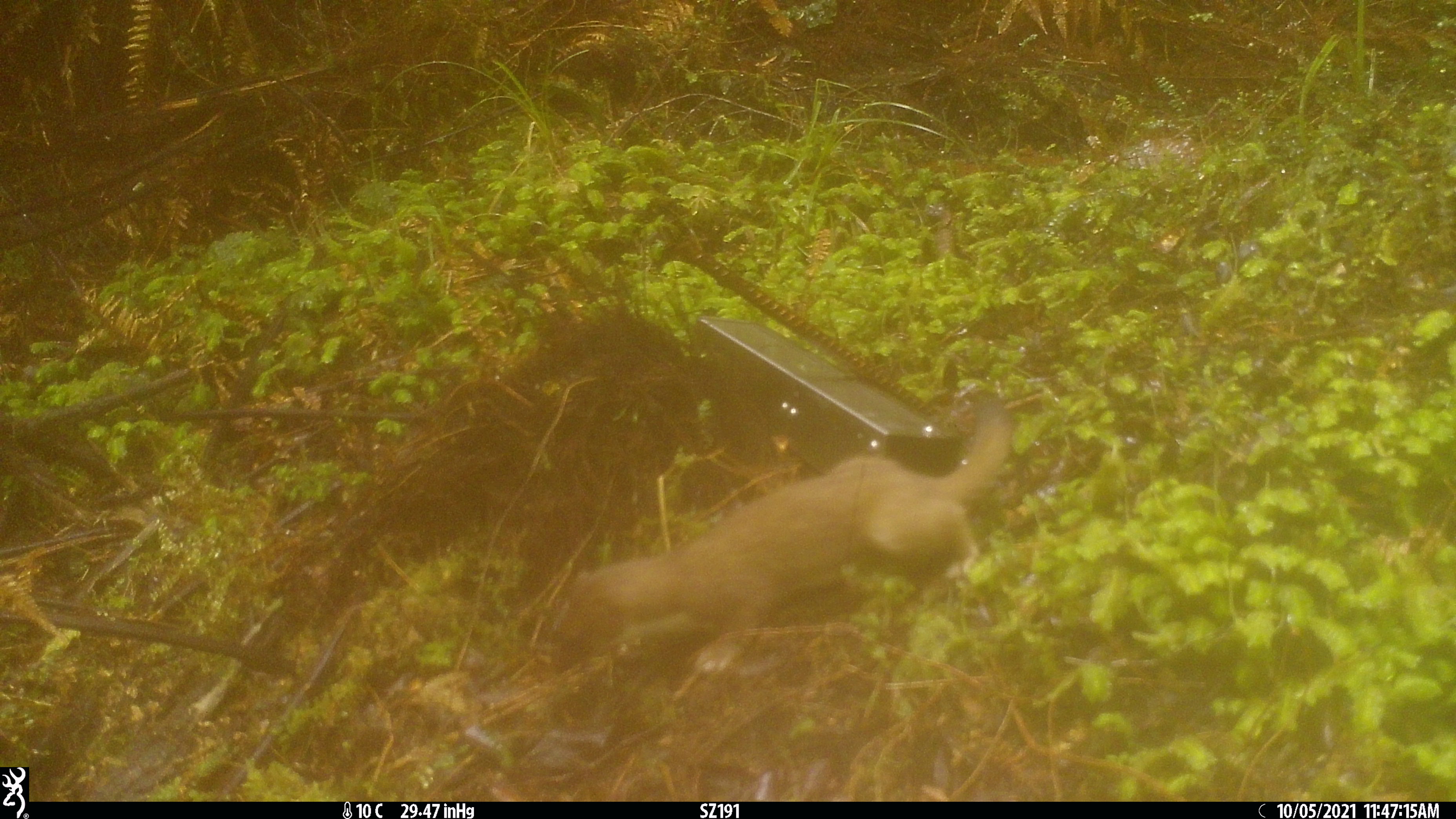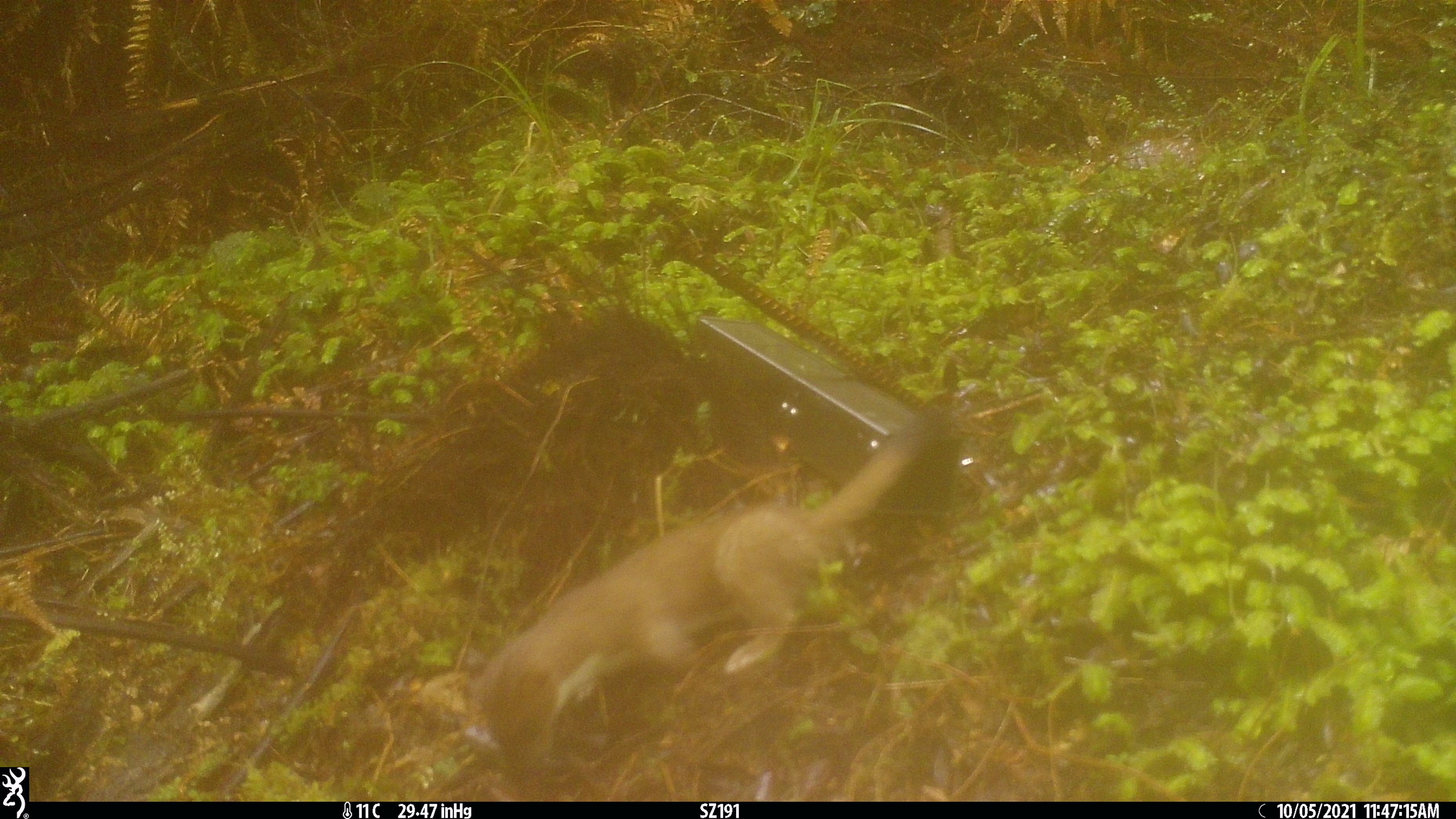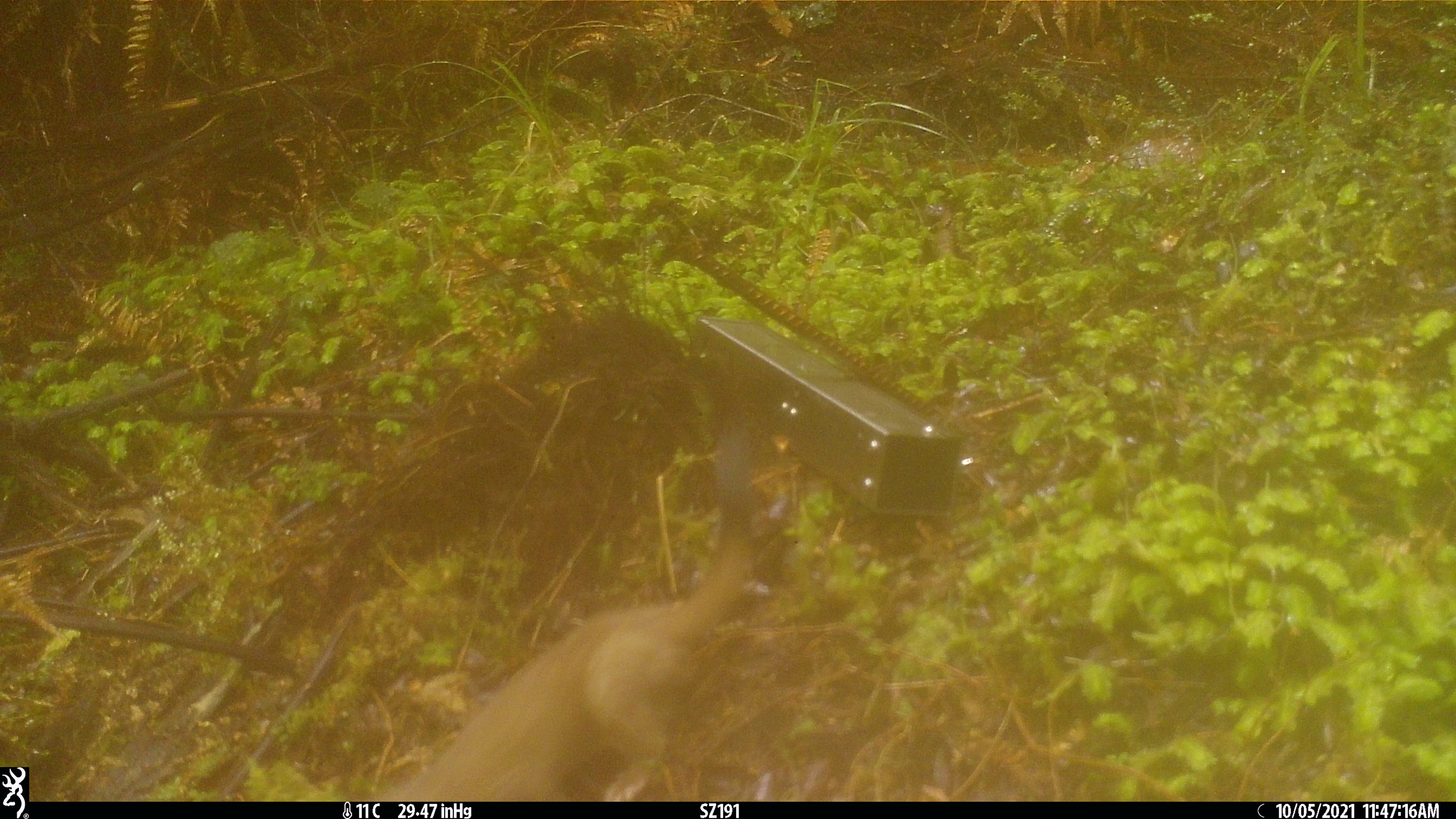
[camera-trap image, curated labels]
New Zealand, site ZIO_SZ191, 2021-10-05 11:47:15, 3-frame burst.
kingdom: Animalia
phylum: Chordata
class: Mammalia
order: Carnivora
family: Mustelidae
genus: Mustela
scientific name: Mustela erminea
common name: stoat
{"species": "stoat (Mustela erminea)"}